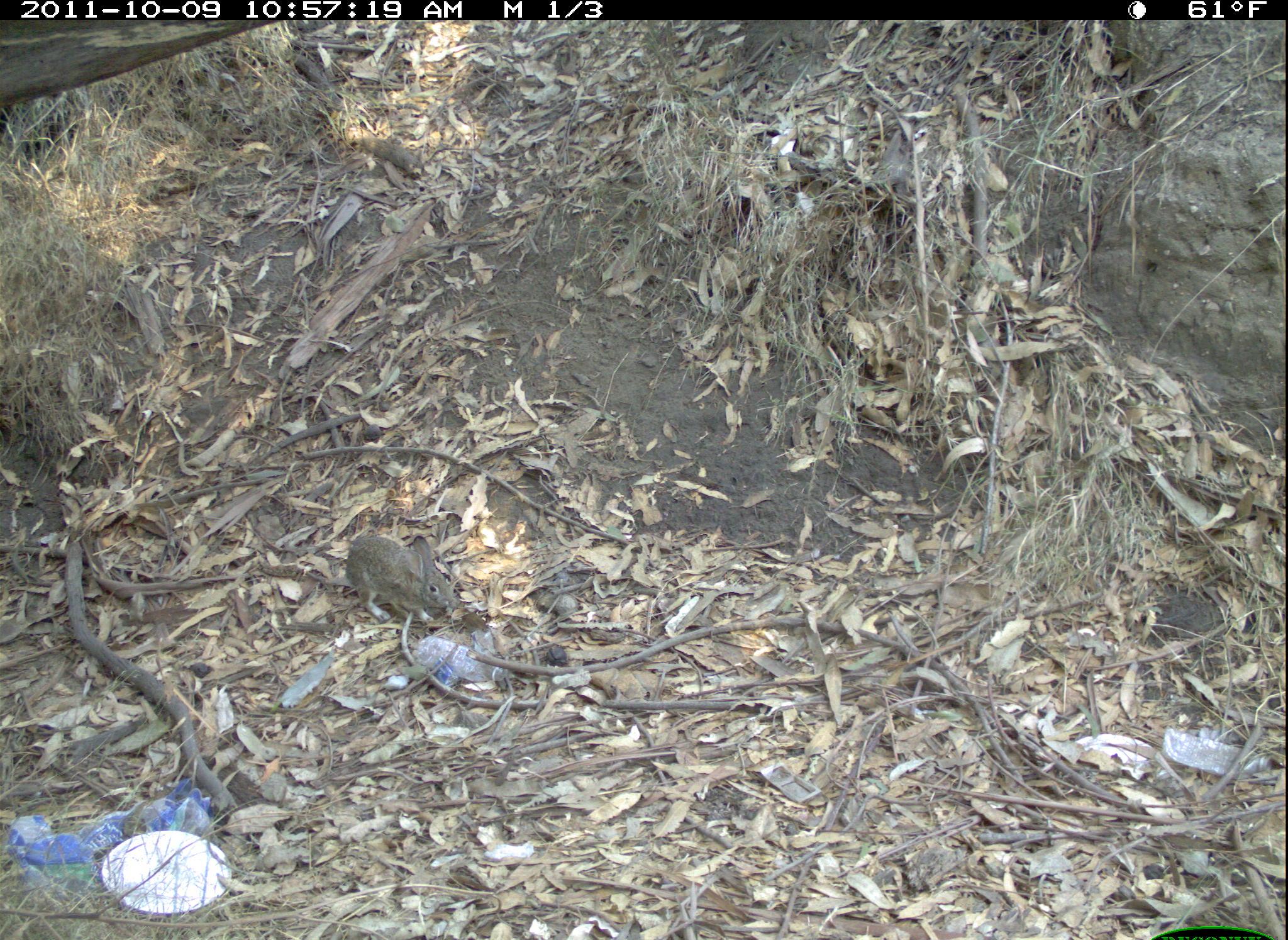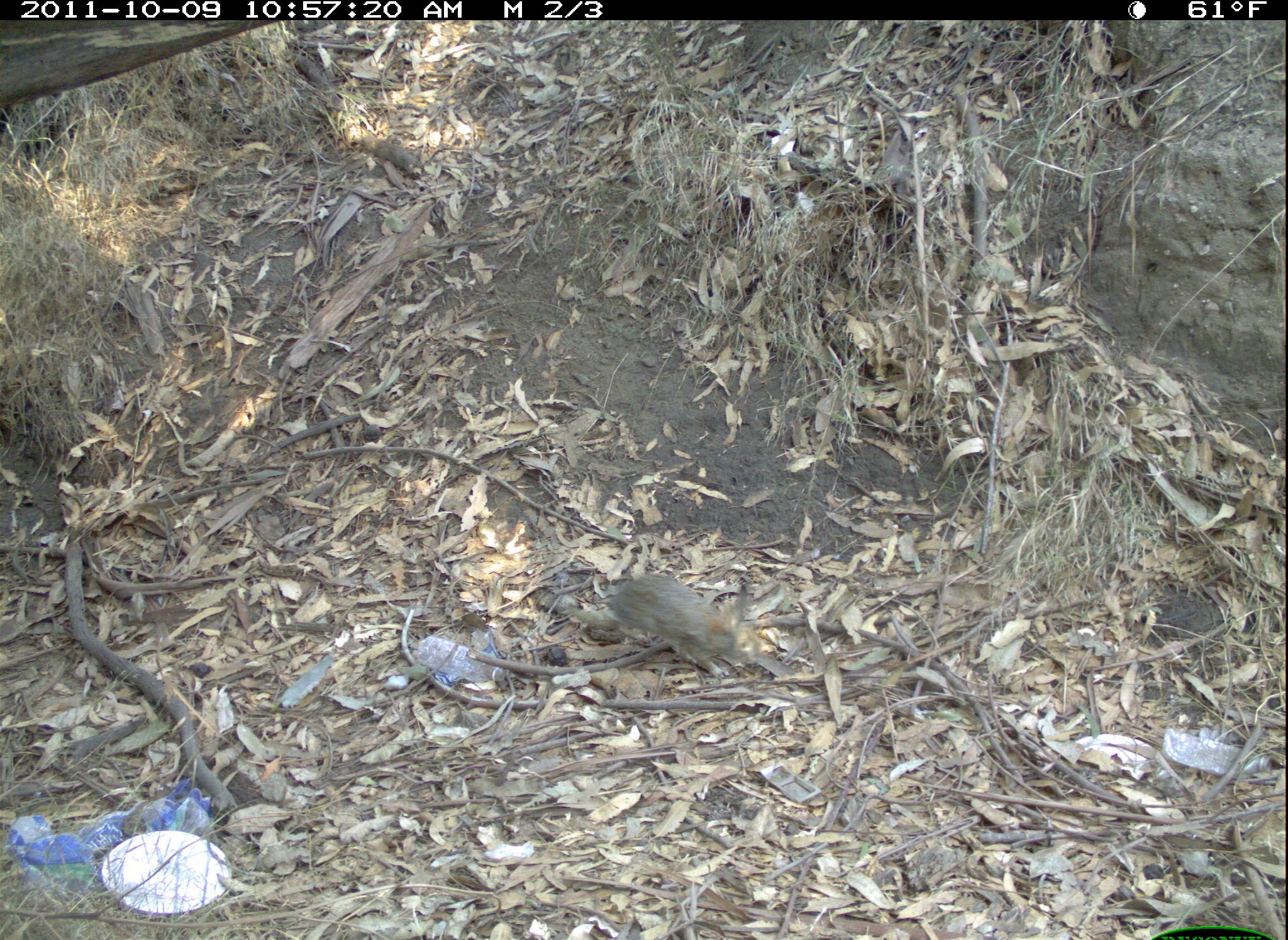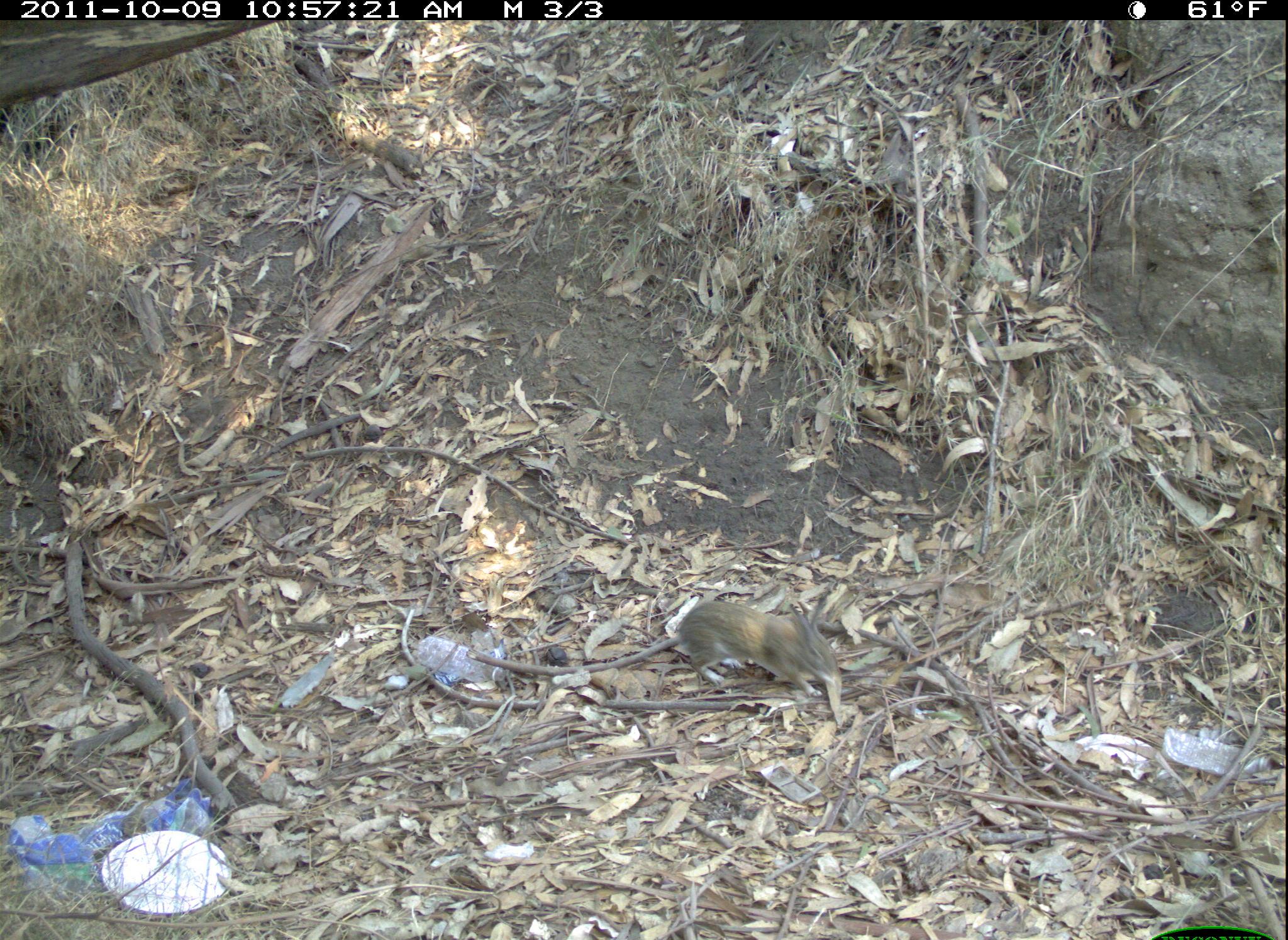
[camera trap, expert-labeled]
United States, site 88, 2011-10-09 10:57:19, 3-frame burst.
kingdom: Animalia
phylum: Chordata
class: Mammalia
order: Lagomorpha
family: Leporidae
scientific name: Leporidae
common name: rabbits and hares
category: rabbit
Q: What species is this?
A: Rabbit (rabbits and hares) (Leporidae).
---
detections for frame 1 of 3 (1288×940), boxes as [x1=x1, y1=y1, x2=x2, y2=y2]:
rabbit: [x1=346, y1=515, x2=470, y2=667]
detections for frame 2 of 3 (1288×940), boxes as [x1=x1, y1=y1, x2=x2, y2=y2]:
rabbit: [x1=602, y1=558, x2=767, y2=682]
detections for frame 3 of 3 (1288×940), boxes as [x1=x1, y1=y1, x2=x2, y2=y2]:
rabbit: [x1=673, y1=591, x2=850, y2=704]